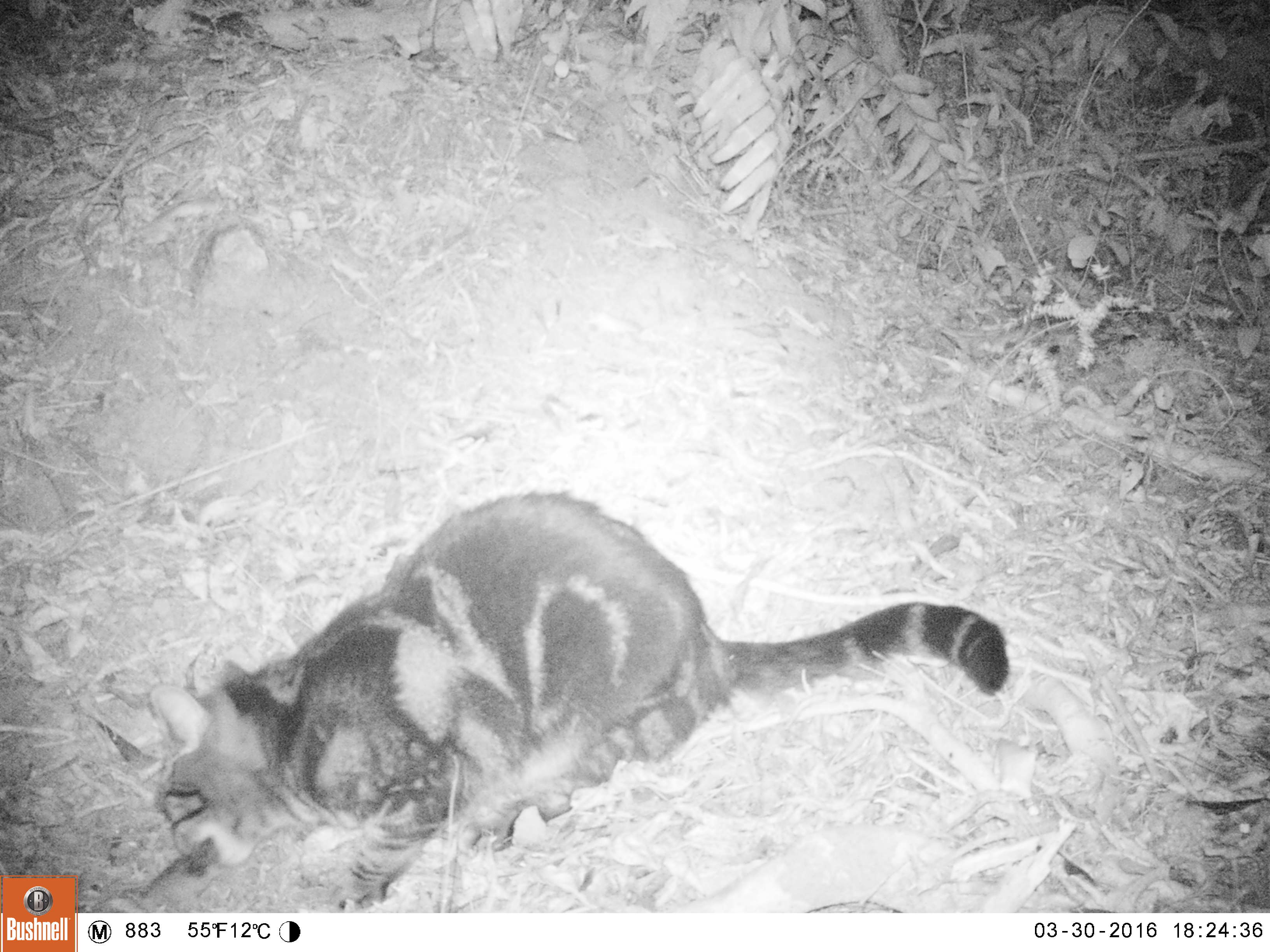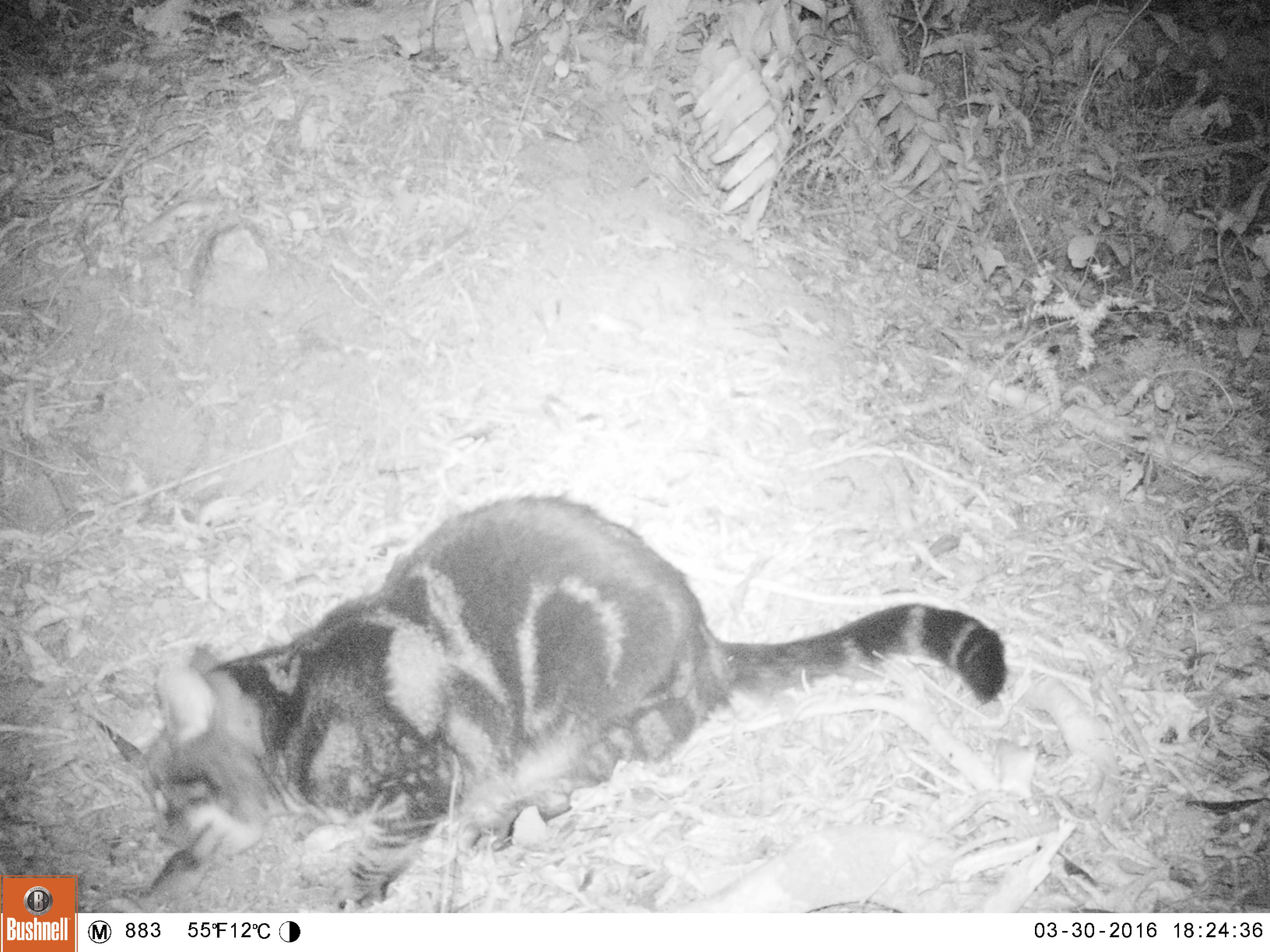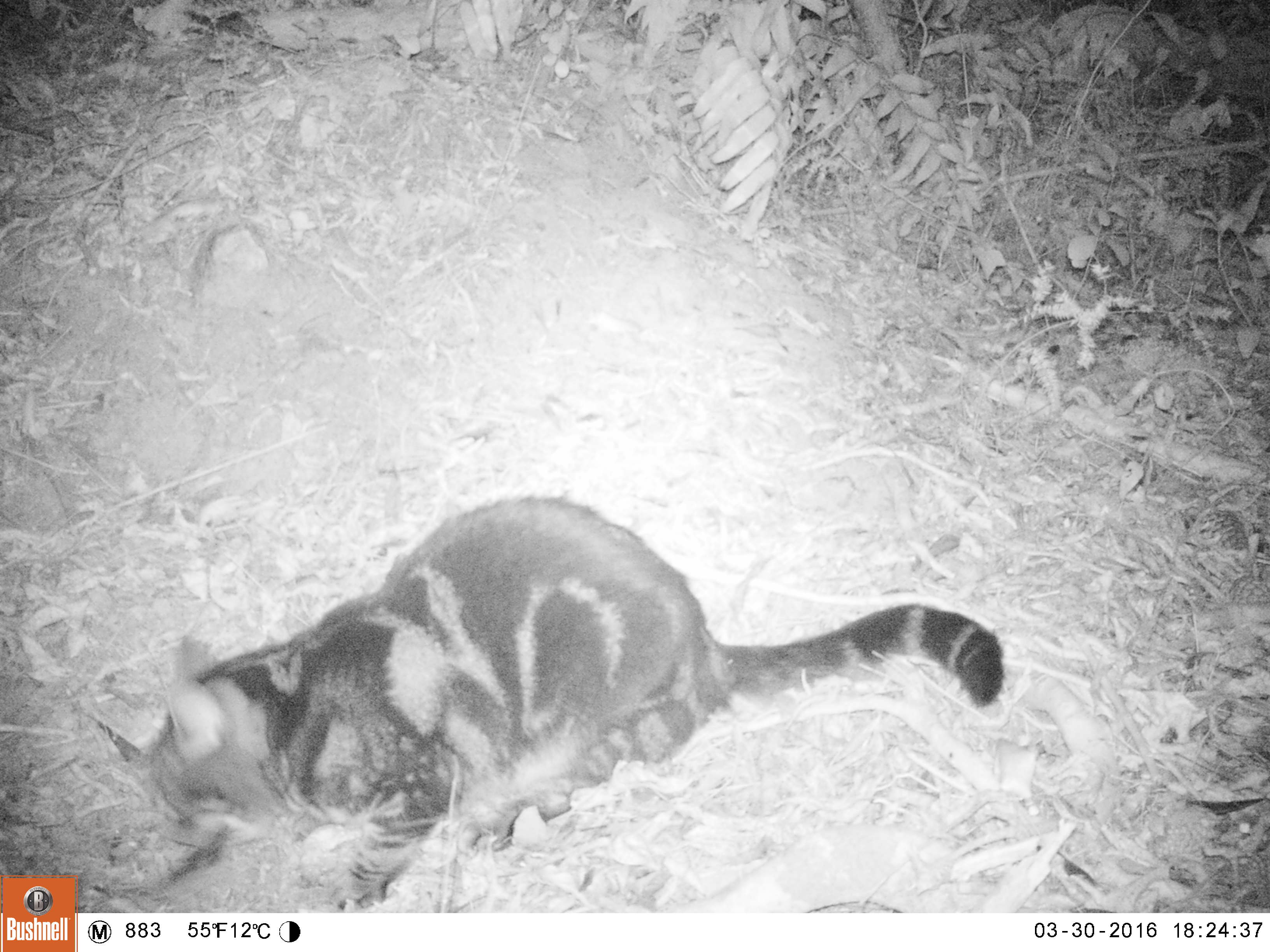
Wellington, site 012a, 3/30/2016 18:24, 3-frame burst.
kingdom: Animalia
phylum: Chordata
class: Mammalia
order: Carnivora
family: Felidae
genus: Felis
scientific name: Felis catus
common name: cat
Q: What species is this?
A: Cat (Felis catus).